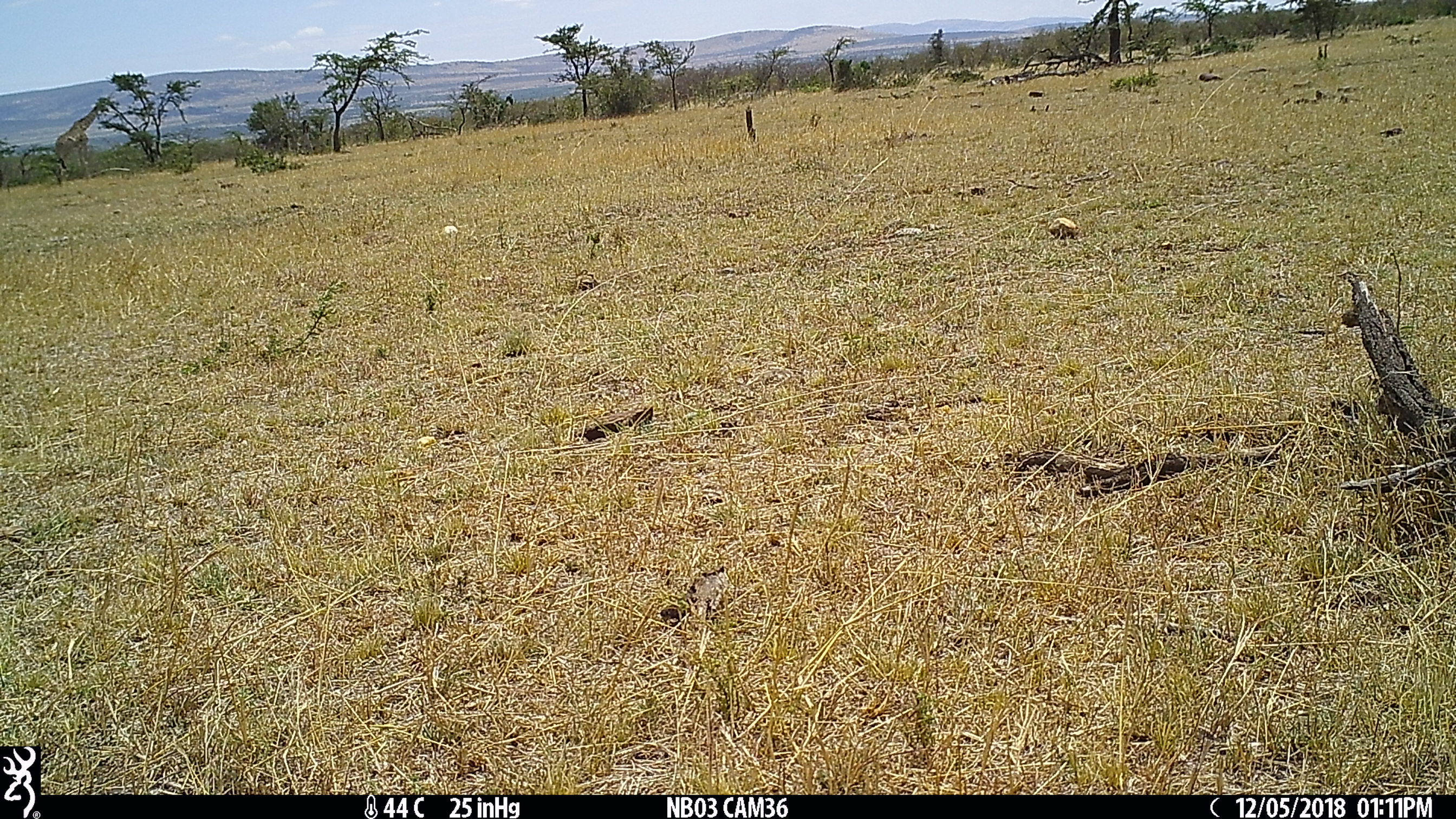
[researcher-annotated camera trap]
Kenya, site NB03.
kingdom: Animalia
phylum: Chordata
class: Mammalia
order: Artiodactyla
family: Giraffidae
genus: Giraffa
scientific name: Giraffa camelopardalis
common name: northern giraffe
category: giraffe